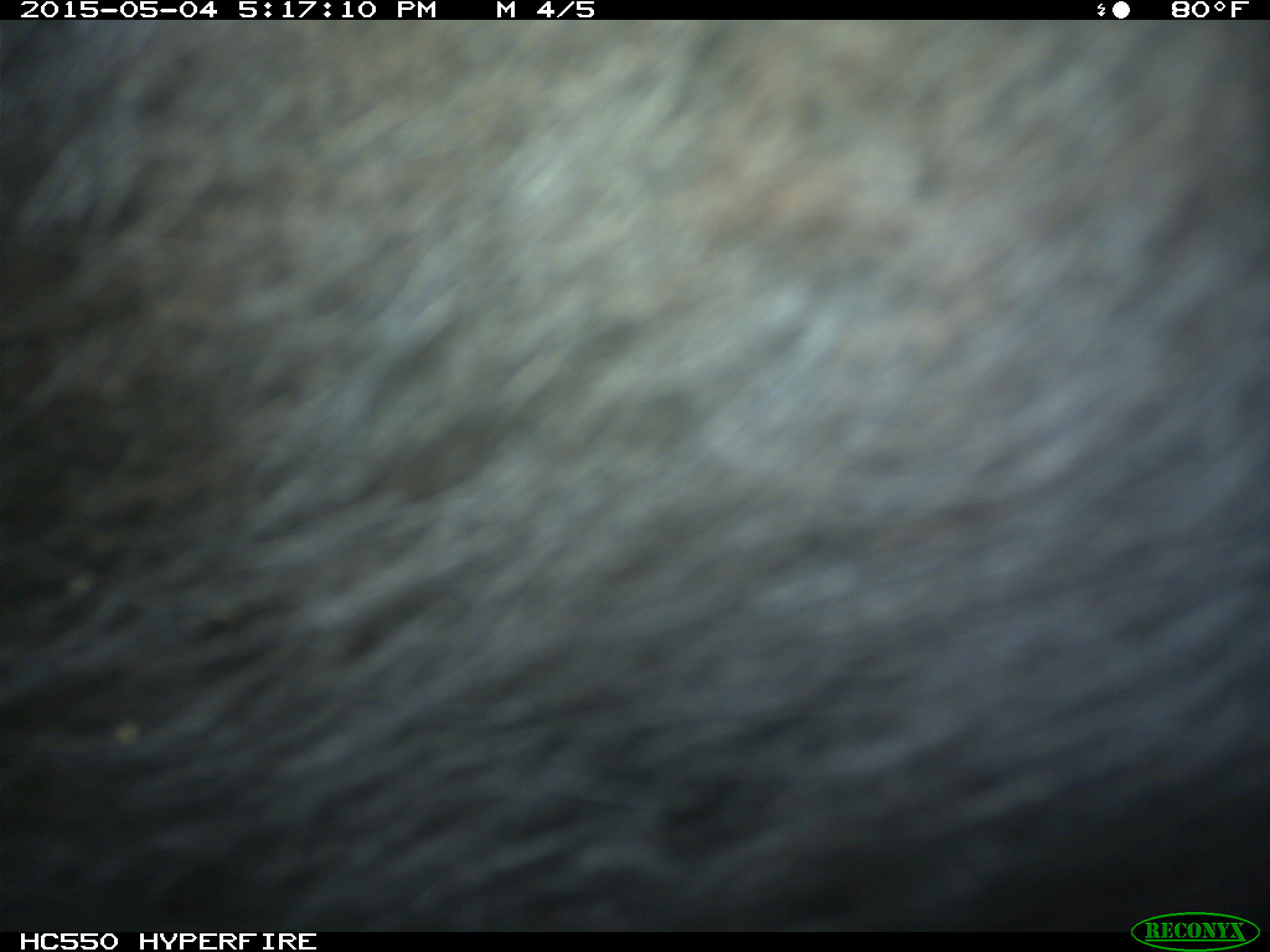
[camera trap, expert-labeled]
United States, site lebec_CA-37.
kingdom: Animalia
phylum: Chordata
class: Mammalia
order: Artiodactyla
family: Bovidae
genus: Bos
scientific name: Bos taurus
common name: domestic cow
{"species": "Bos taurus (domestic cow)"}